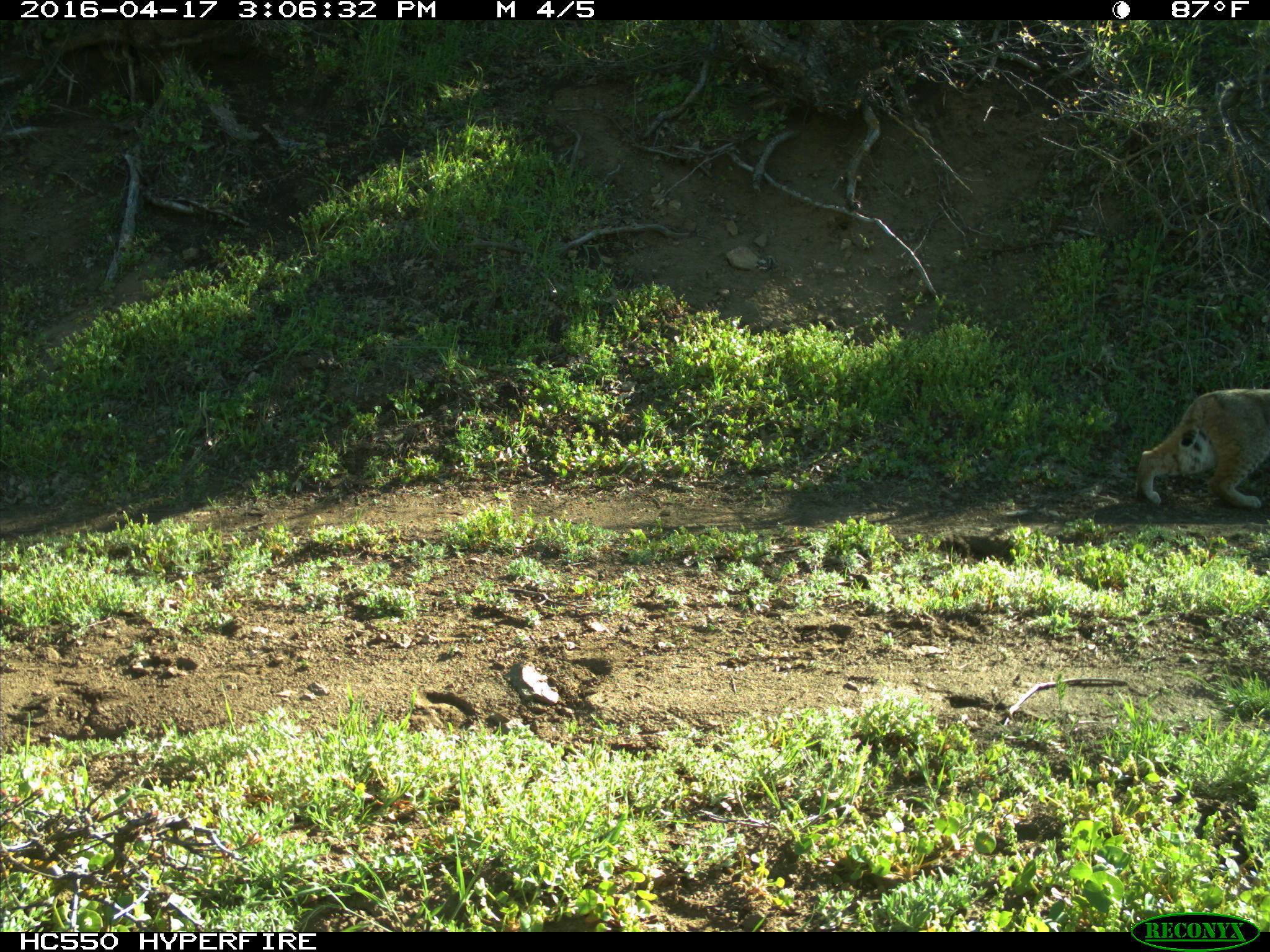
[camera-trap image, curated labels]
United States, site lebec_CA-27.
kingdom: Animalia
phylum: Chordata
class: Mammalia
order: Carnivora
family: Felidae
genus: Lynx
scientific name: Lynx rufus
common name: bobcat